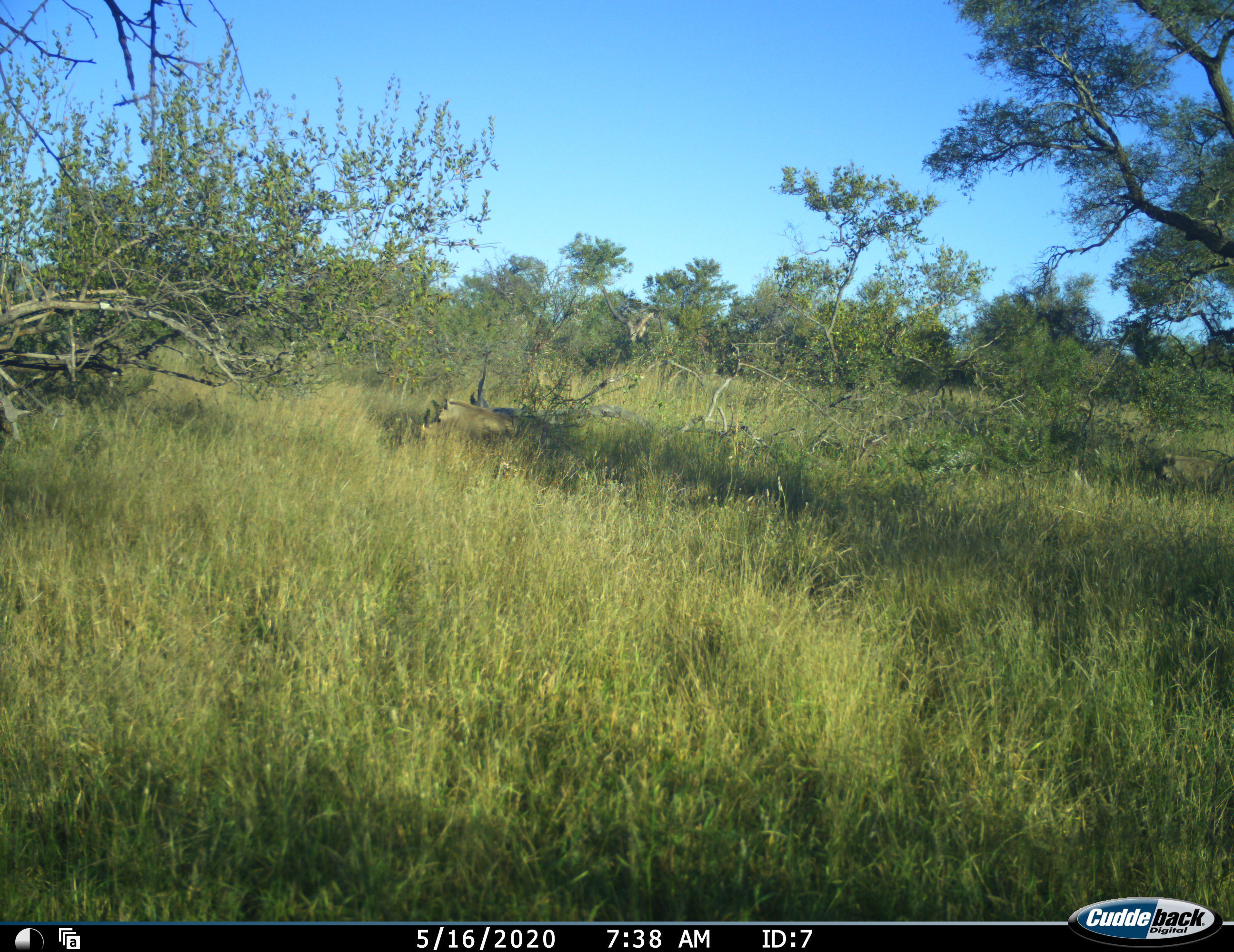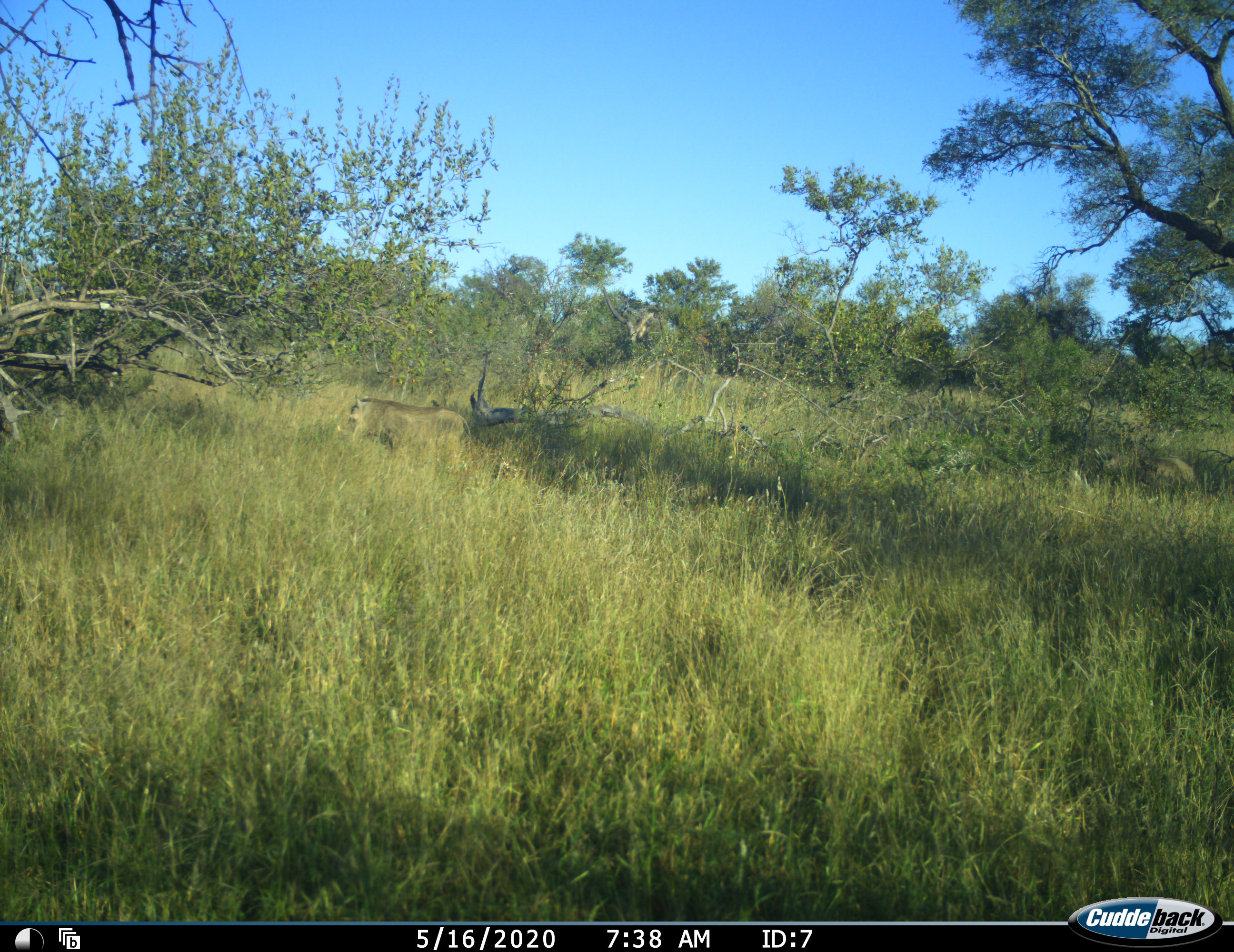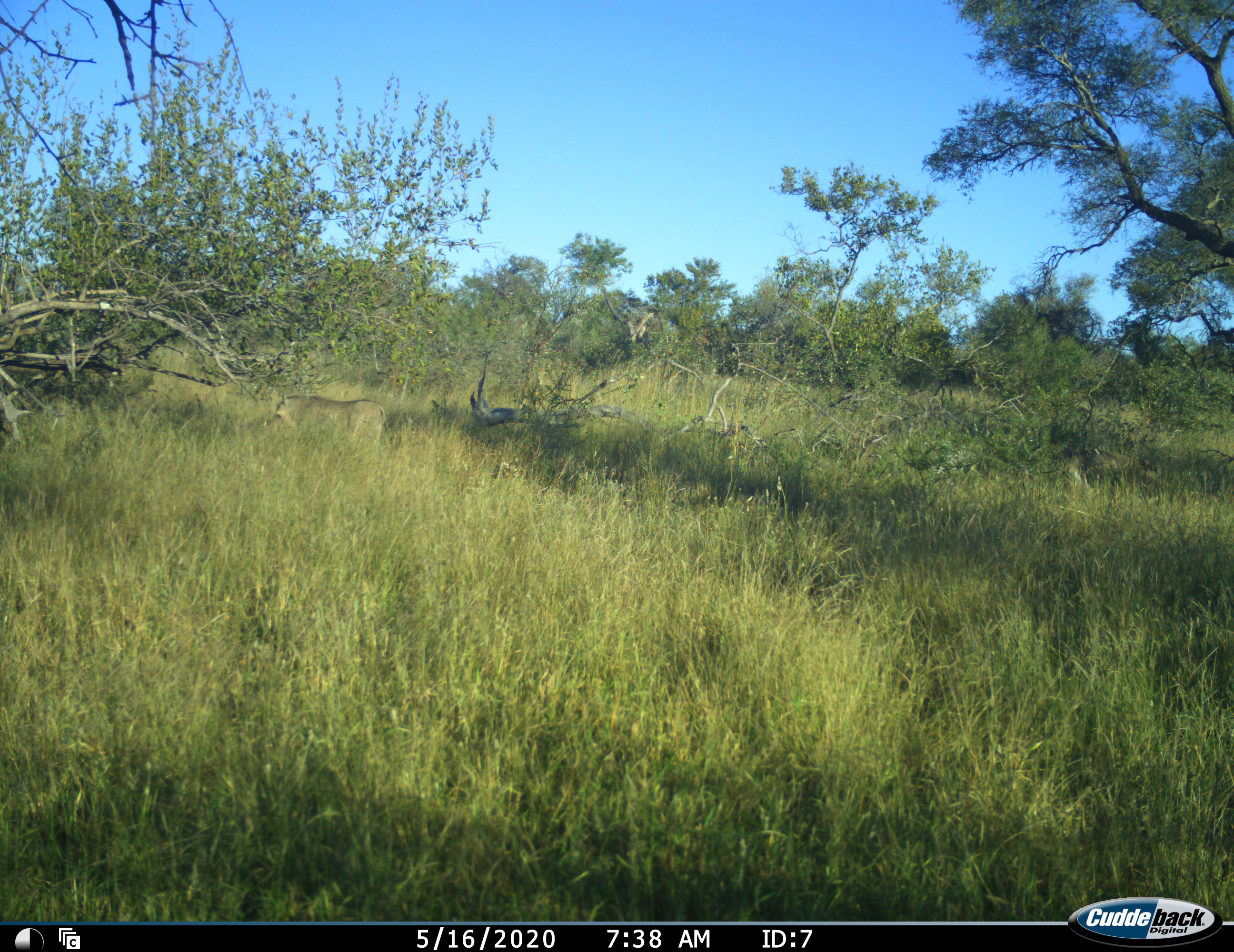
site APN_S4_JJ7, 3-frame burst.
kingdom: Animalia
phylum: Chordata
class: Mammalia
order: Artiodactyla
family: Suidae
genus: Phacochoerus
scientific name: Phacochoerus africanus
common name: warthog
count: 2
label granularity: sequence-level